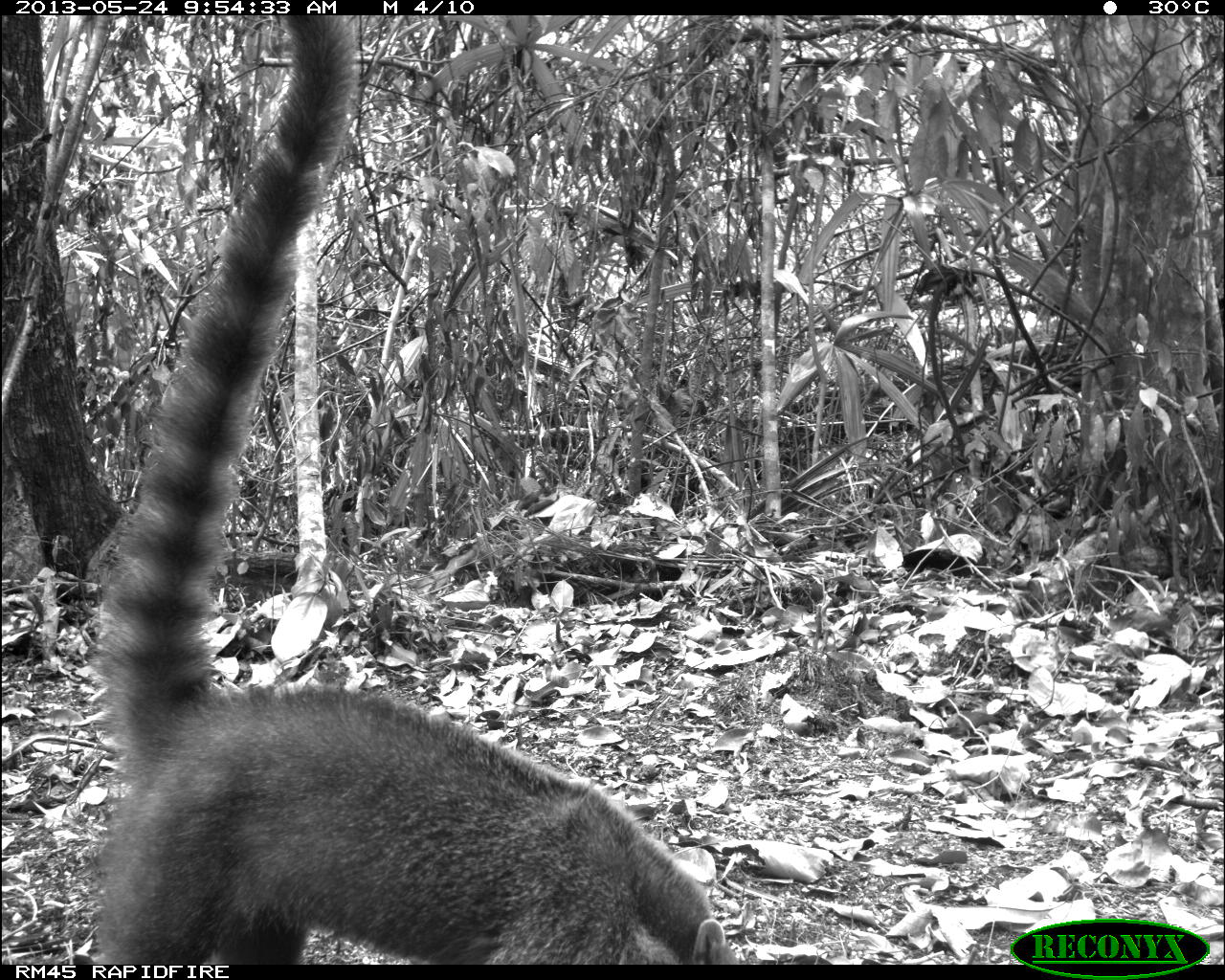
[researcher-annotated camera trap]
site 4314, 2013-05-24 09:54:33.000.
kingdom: Animalia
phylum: Chordata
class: Mammalia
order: Carnivora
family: Procyonidae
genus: Nasua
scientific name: Nasua narica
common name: white-nosed coati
Nasua narica (white-nosed coati), count 1.